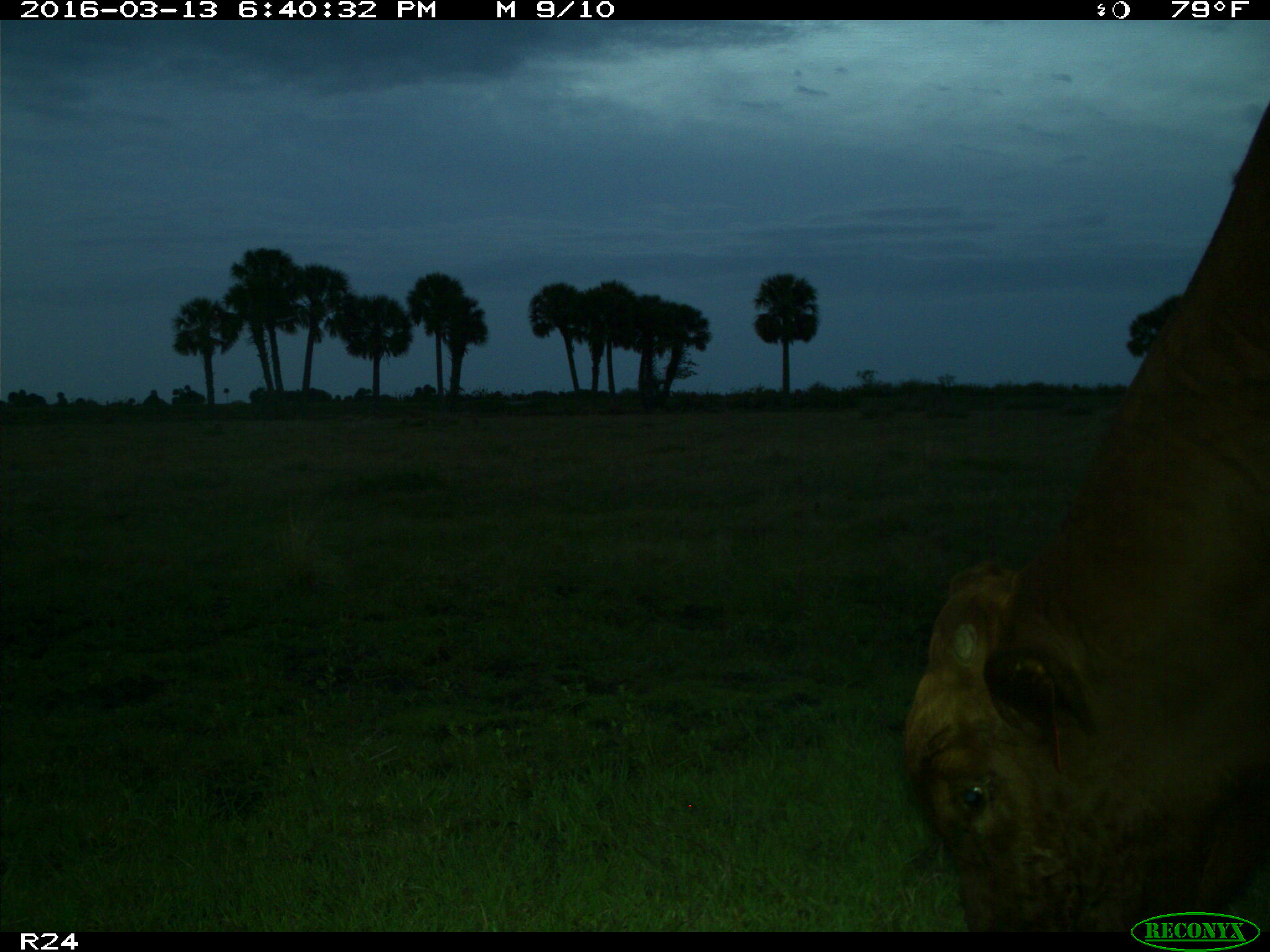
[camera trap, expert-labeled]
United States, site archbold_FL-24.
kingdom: Animalia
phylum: Chordata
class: Mammalia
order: Artiodactyla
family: Bovidae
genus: Bos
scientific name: Bos taurus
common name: domestic cow